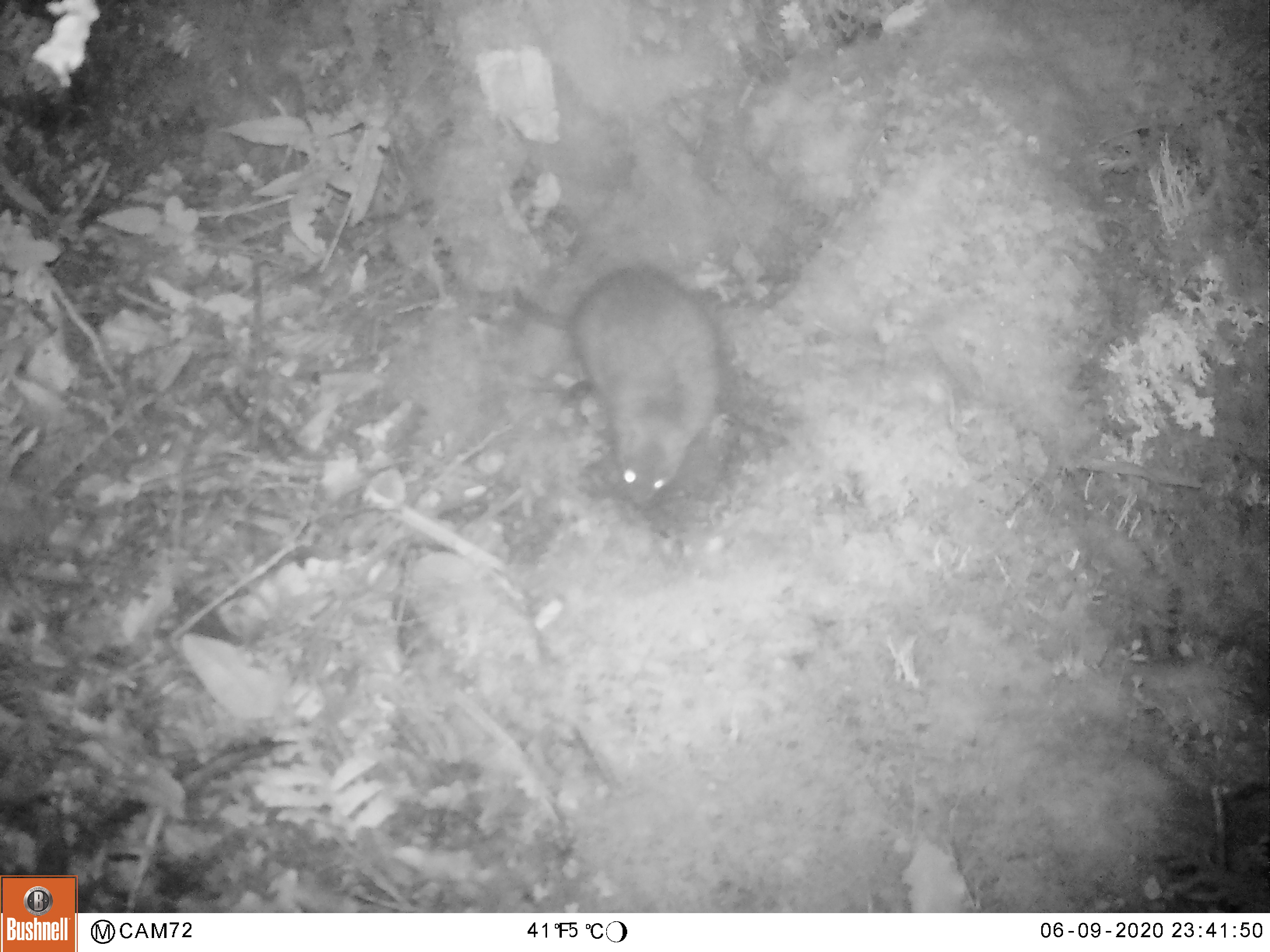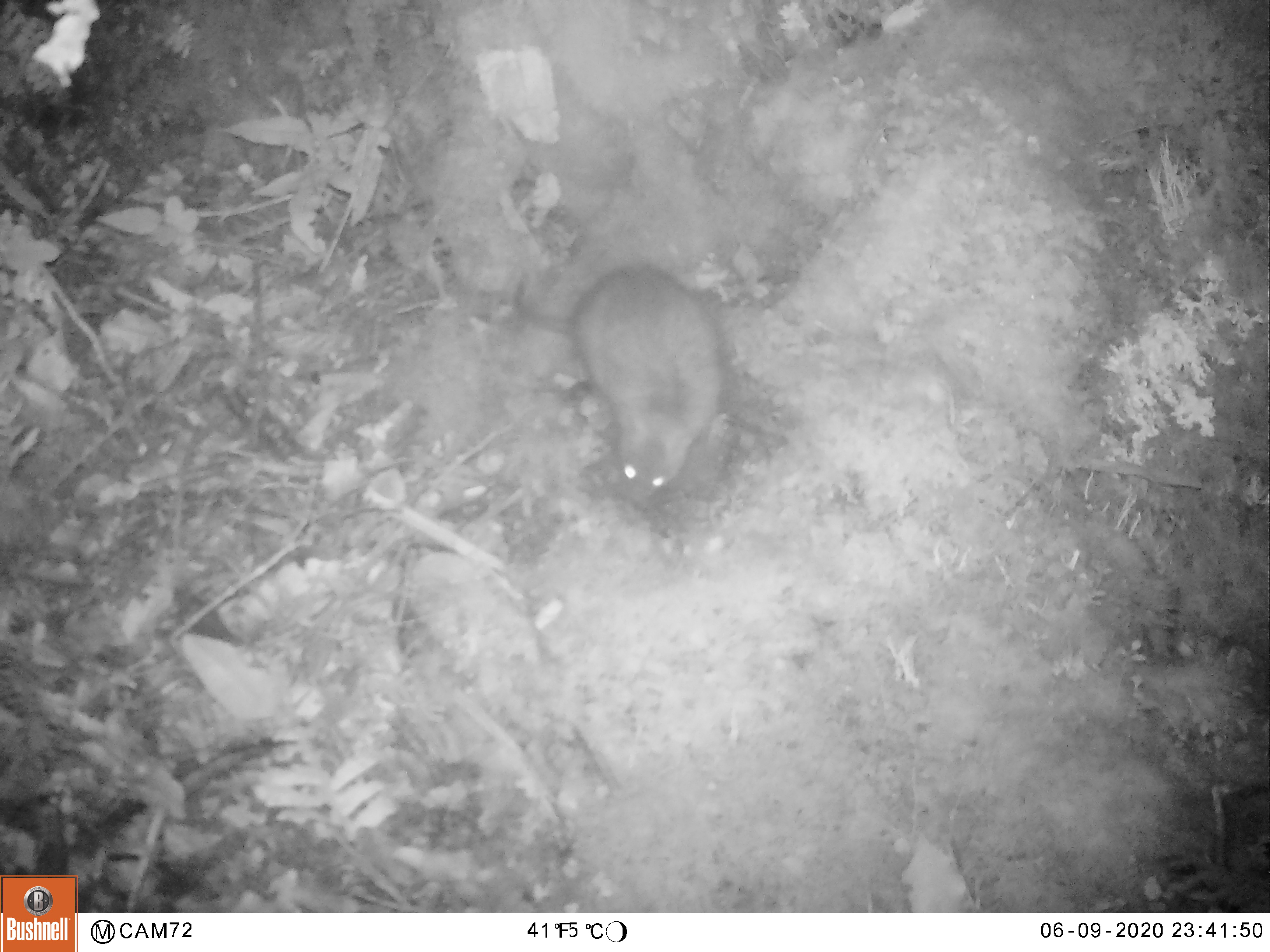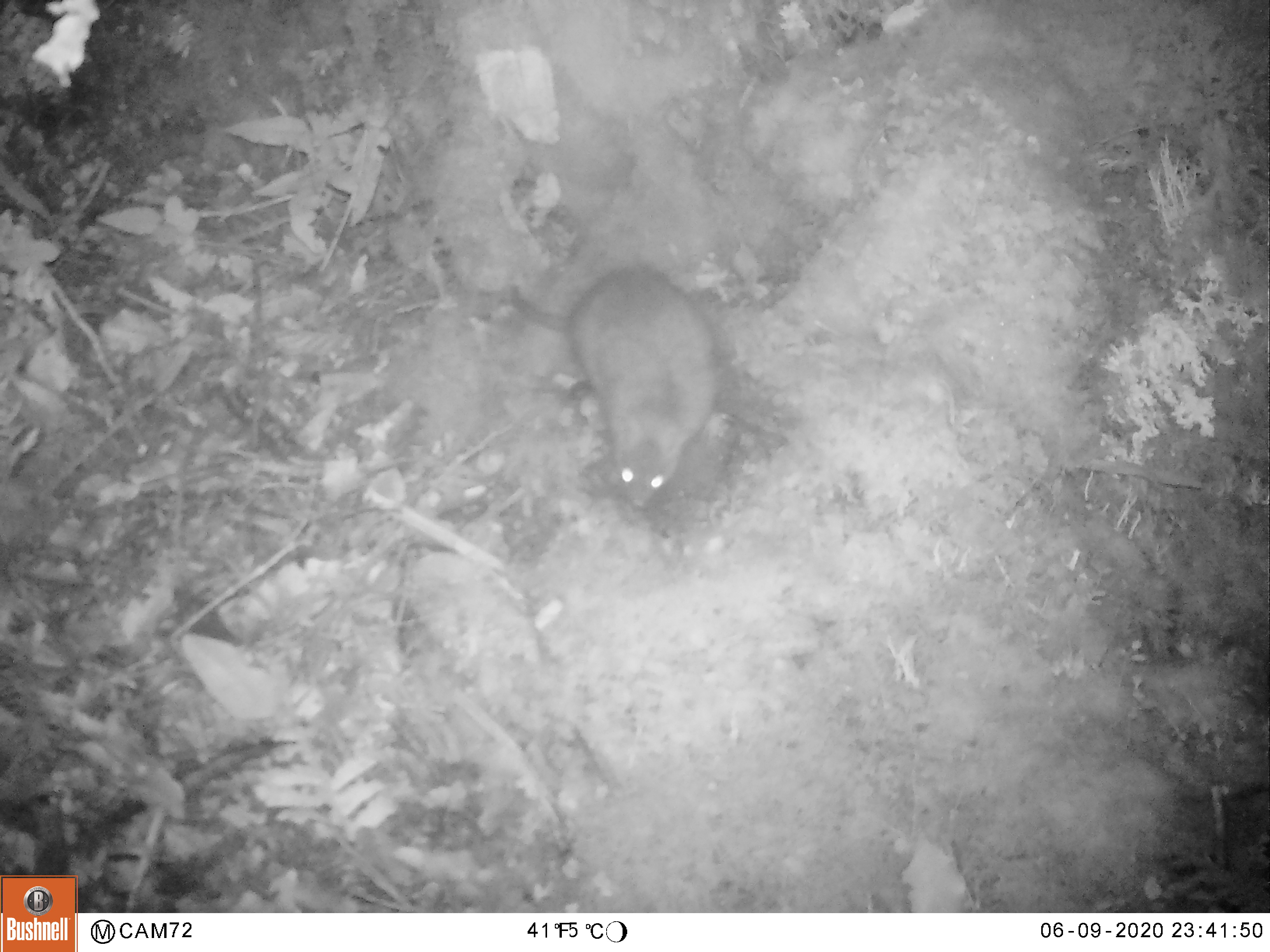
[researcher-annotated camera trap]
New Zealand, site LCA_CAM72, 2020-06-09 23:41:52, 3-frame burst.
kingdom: Animalia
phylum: Chordata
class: Mammalia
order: Rodentia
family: Muridae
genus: Rattus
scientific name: Rattus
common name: rat